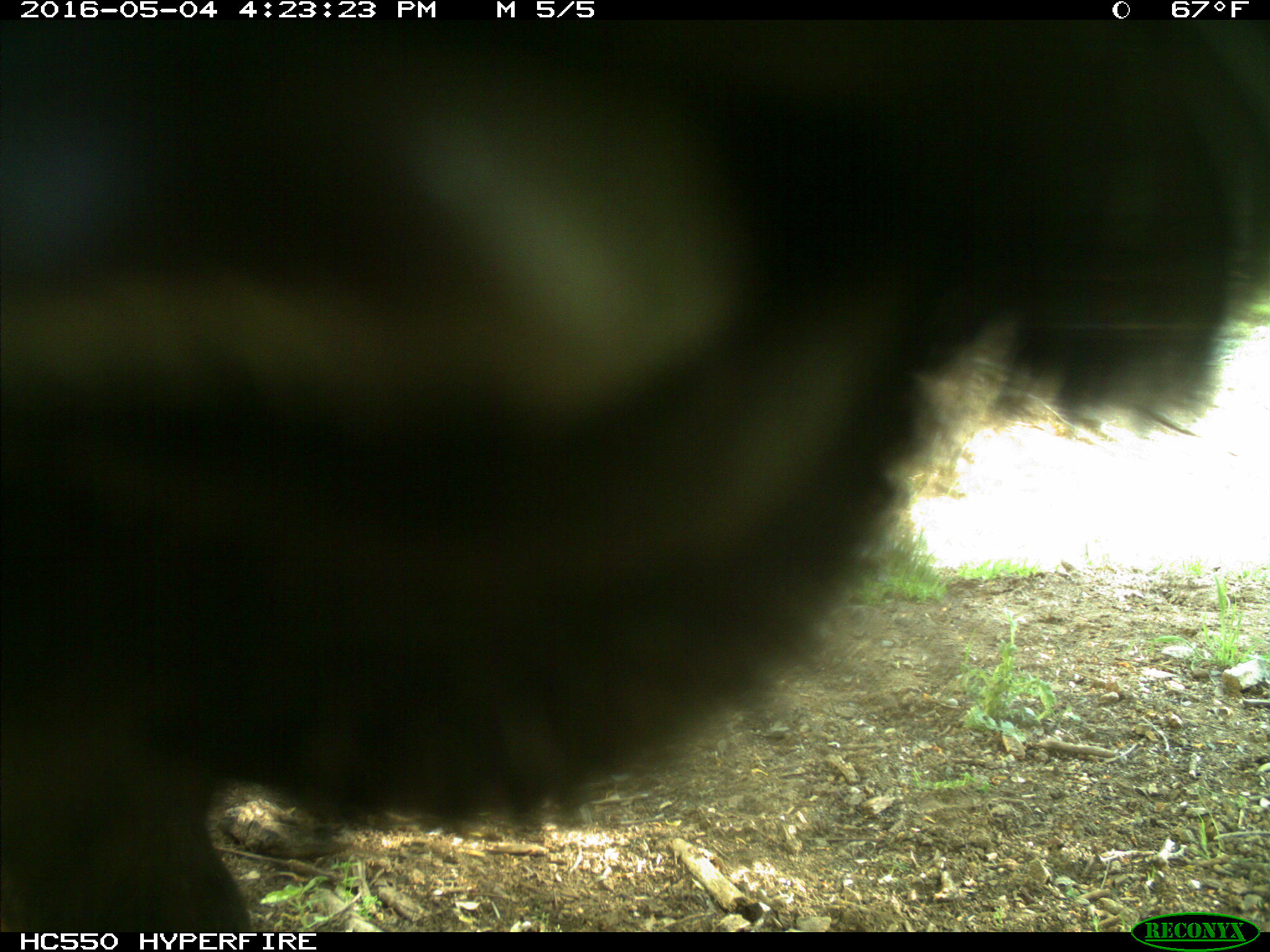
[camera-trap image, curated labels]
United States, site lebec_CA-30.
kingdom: Animalia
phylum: Chordata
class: Mammalia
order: Artiodactyla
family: Bovidae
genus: Bos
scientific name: Bos taurus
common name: domestic cow